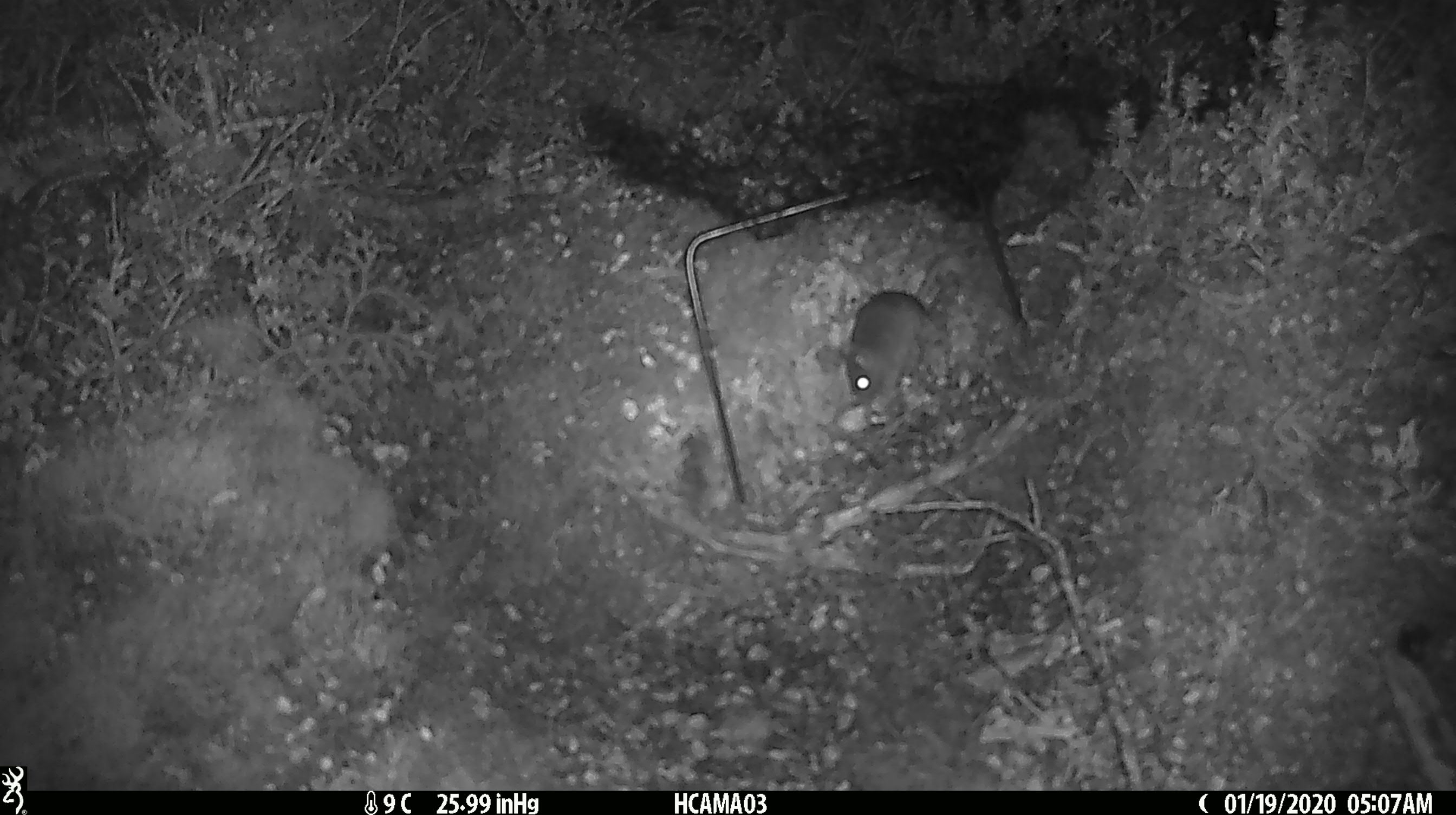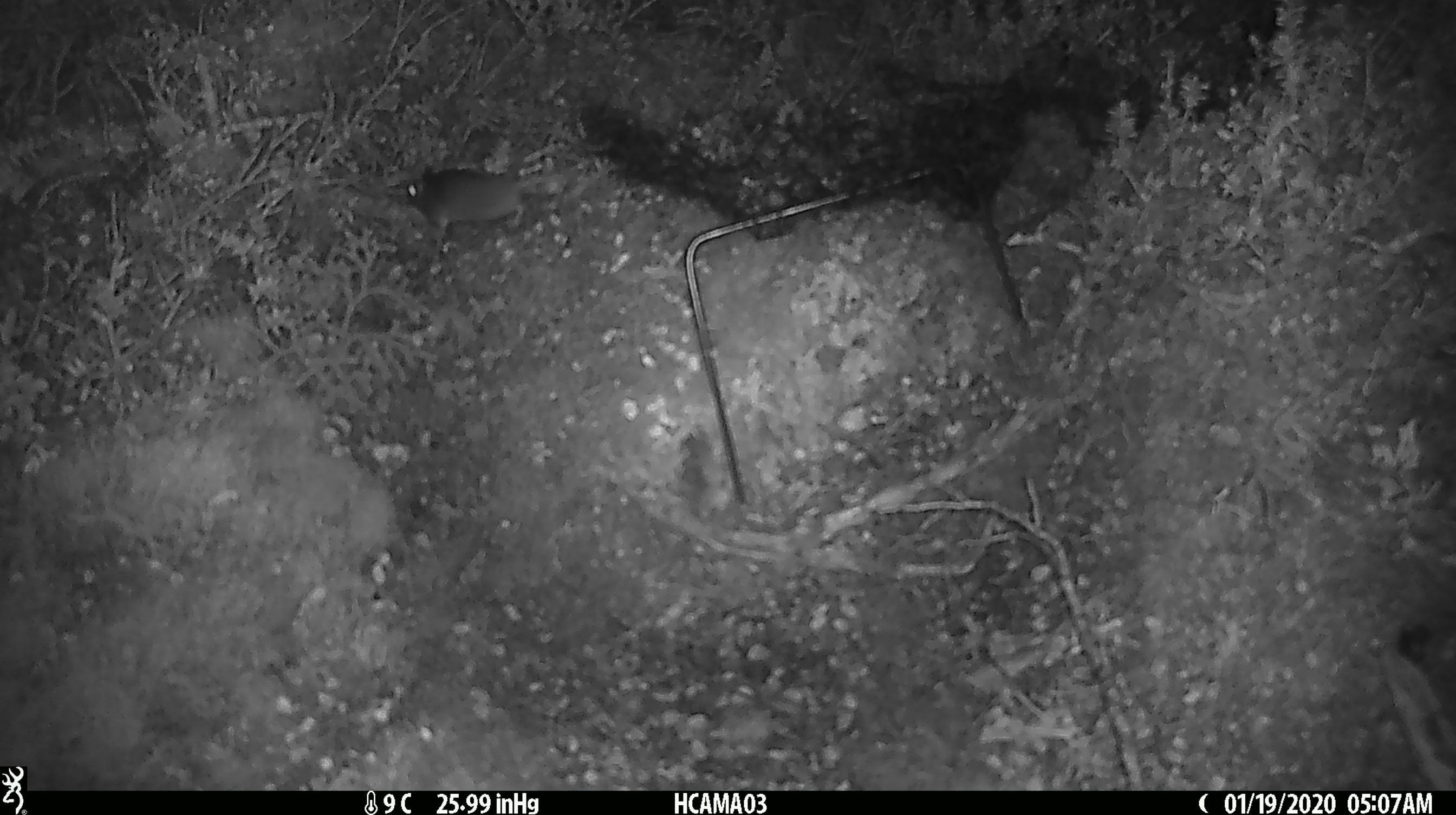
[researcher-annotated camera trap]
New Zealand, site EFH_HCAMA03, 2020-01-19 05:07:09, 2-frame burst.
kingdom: Animalia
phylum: Chordata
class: Mammalia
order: Rodentia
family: Muridae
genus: Mus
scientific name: Mus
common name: mouse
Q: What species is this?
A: Mouse (Mus).